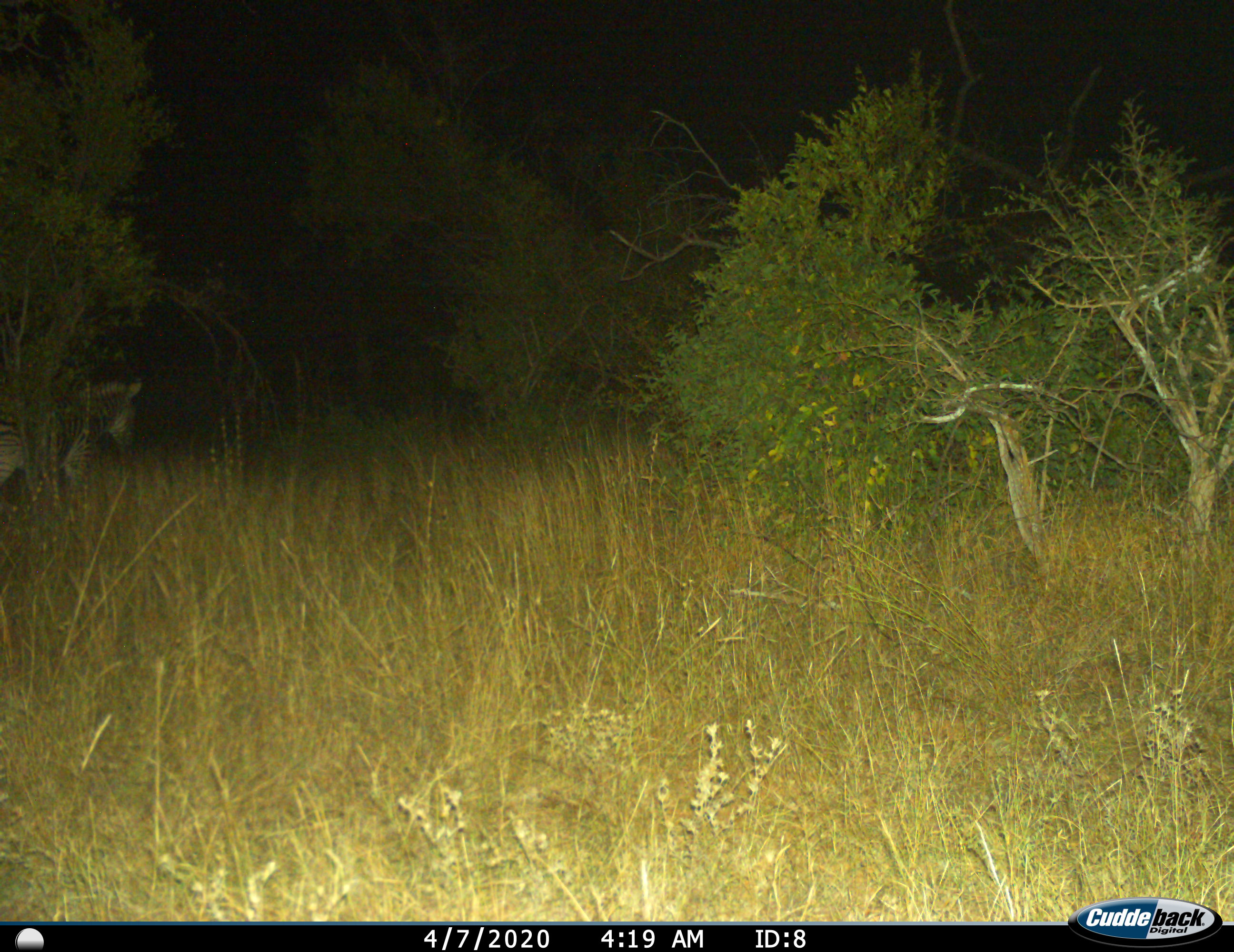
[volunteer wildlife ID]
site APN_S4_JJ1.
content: unidentified animal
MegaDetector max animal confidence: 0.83